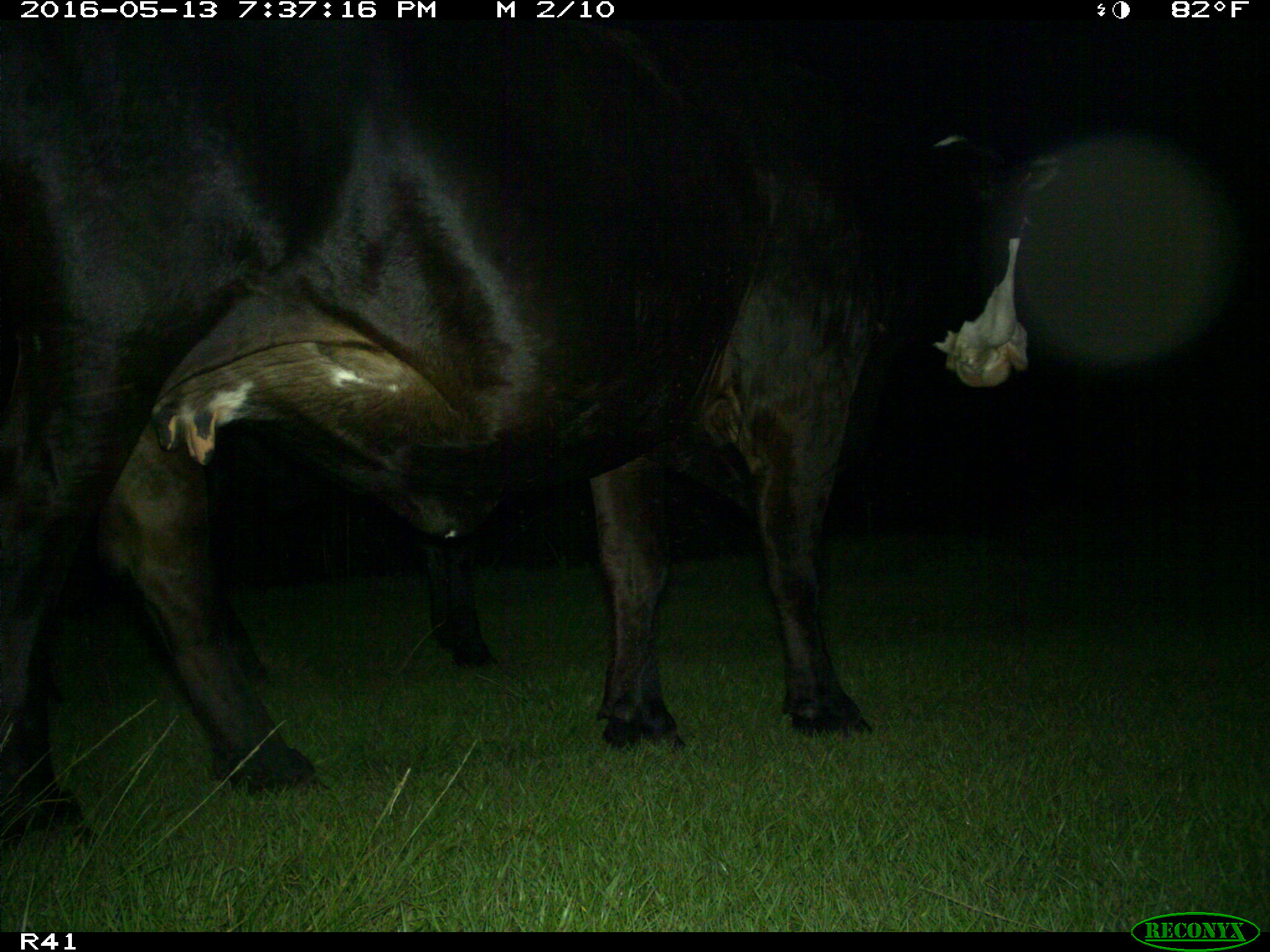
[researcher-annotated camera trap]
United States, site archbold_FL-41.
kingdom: Animalia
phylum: Chordata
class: Mammalia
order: Artiodactyla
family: Bovidae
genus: Bos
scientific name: Bos taurus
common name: domestic cow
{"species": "Bos taurus (domestic cow)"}